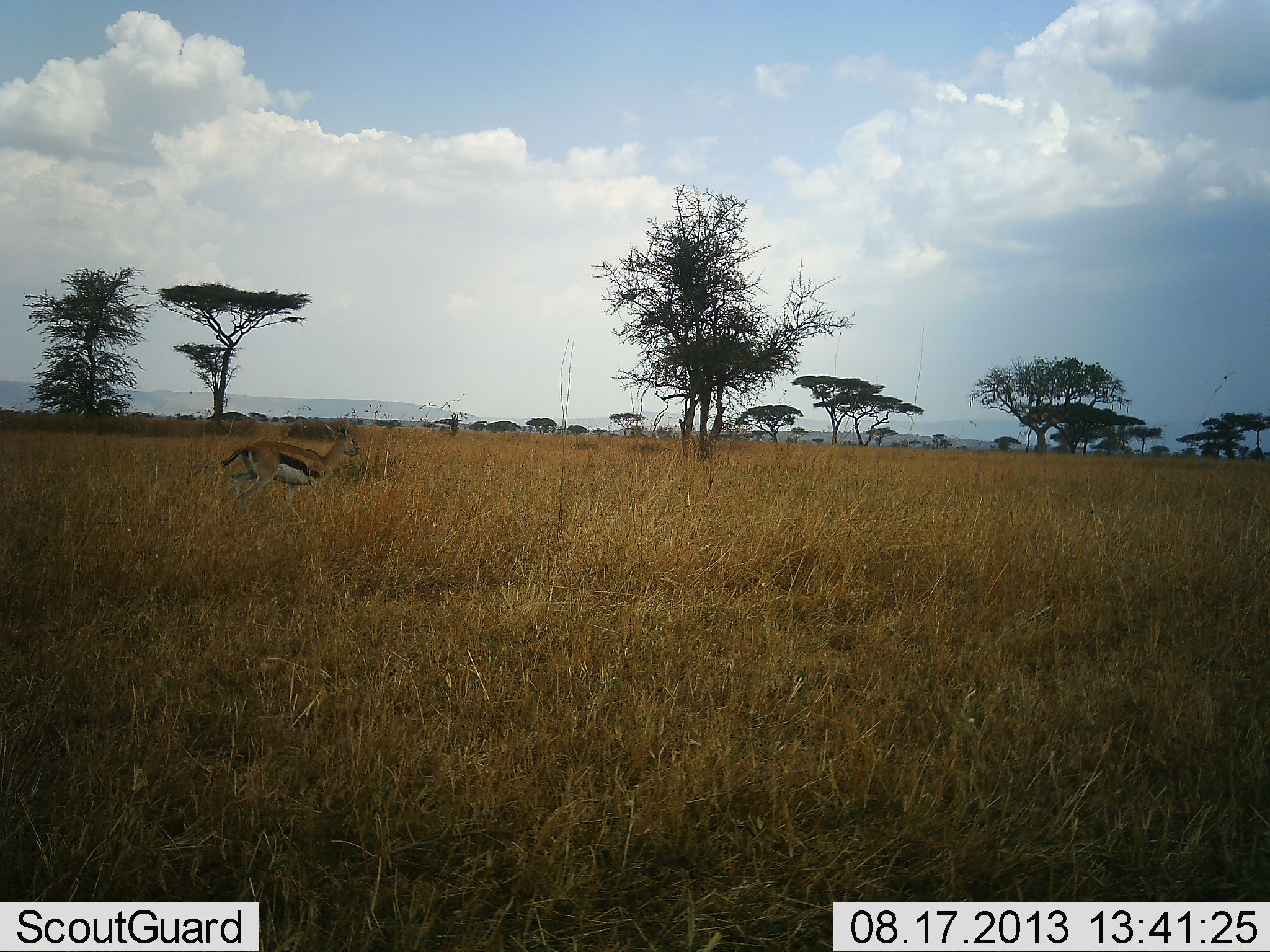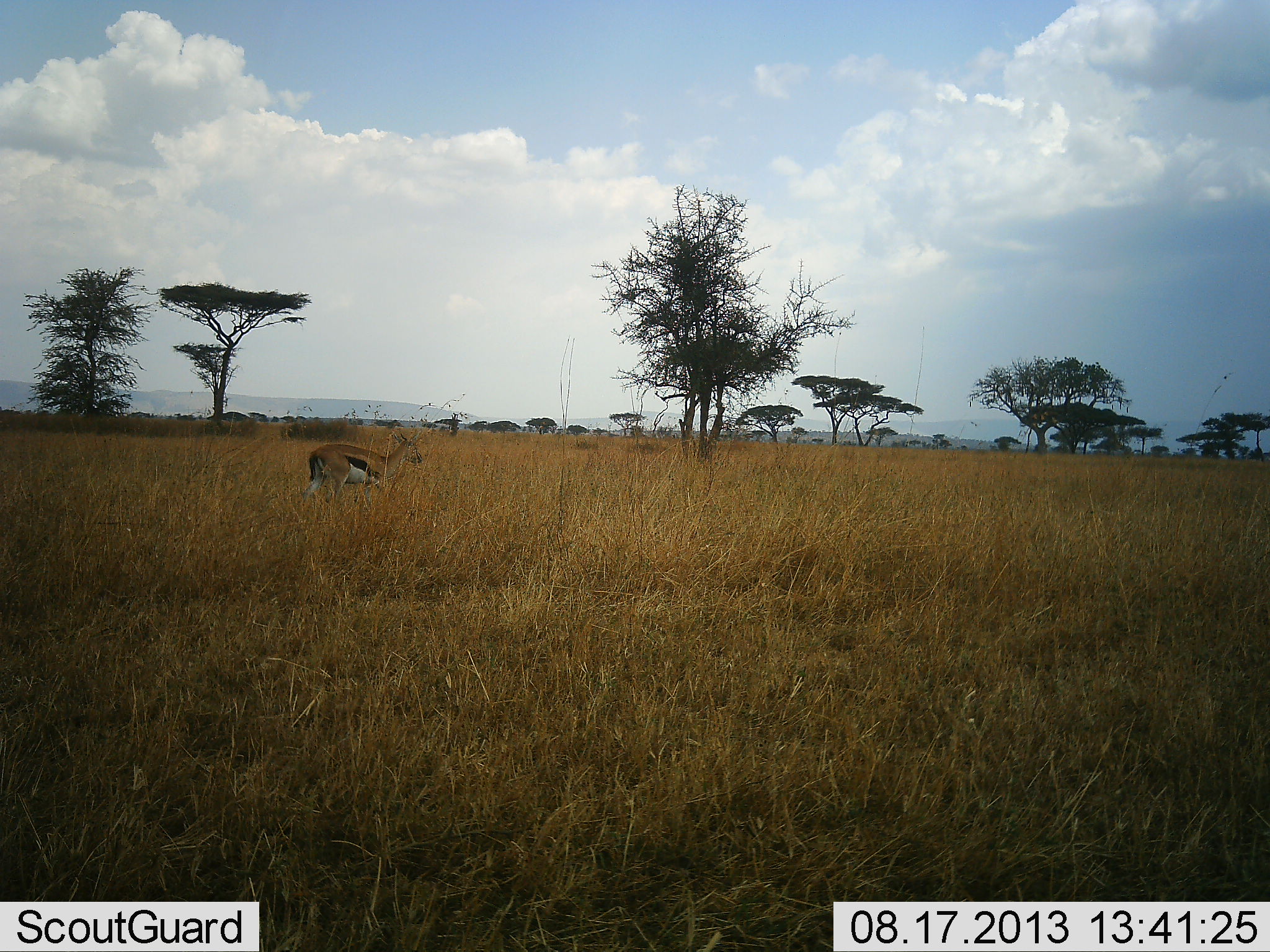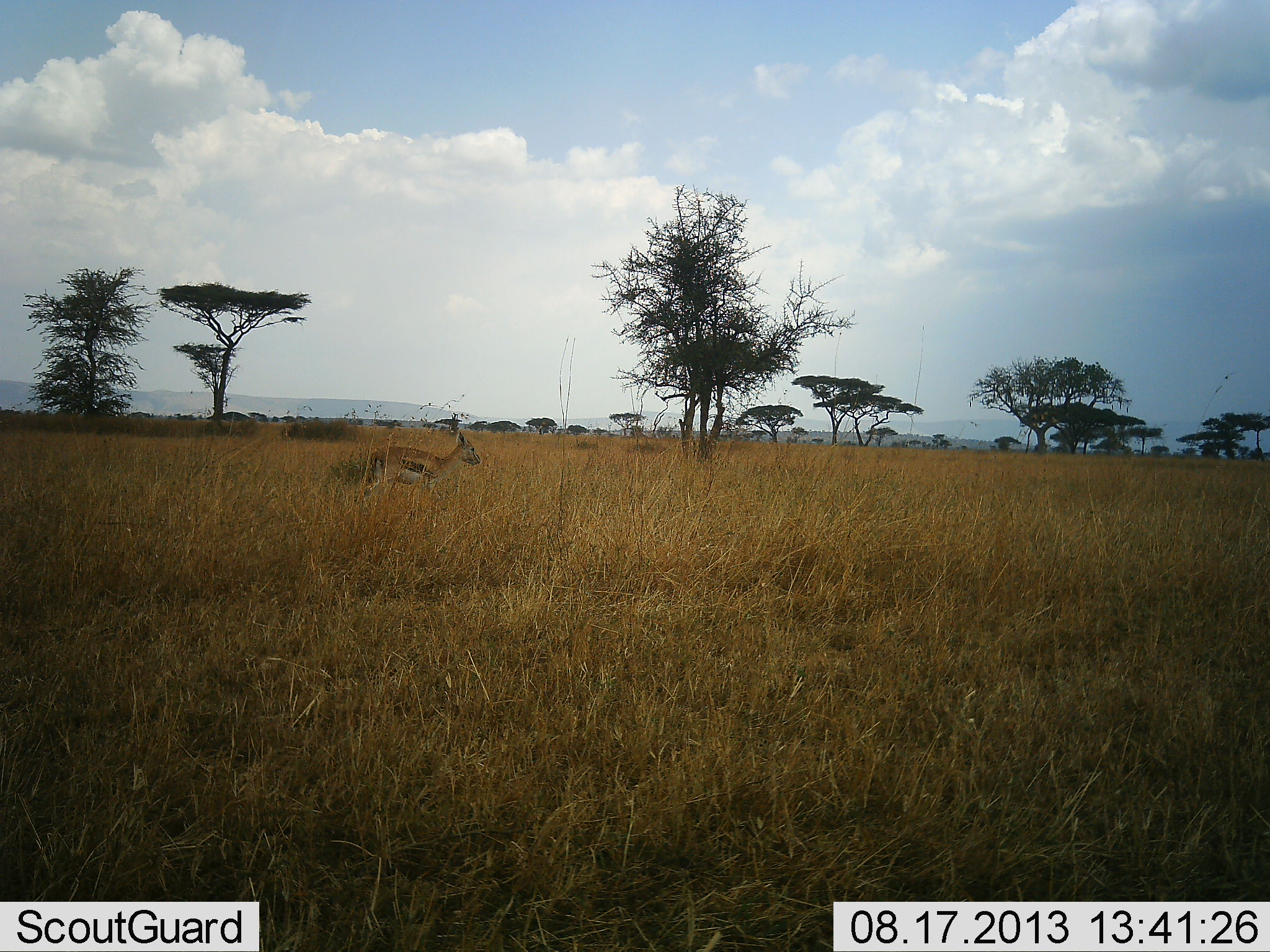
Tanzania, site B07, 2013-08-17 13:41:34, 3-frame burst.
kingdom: Animalia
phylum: Chordata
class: Mammalia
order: Artiodactyla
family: Bovidae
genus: Eudorcas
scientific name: Eudorcas thomsonii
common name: thomson's gazelle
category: gazellethomsons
Gazellethomsons (thomson's gazelle) (Eudorcas thomsonii), count 1. Behavior (volunteer vote fractions): standing 17%, resting 0%, moving 83%, interacting 0%. Young present (vote fraction): 0%. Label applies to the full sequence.